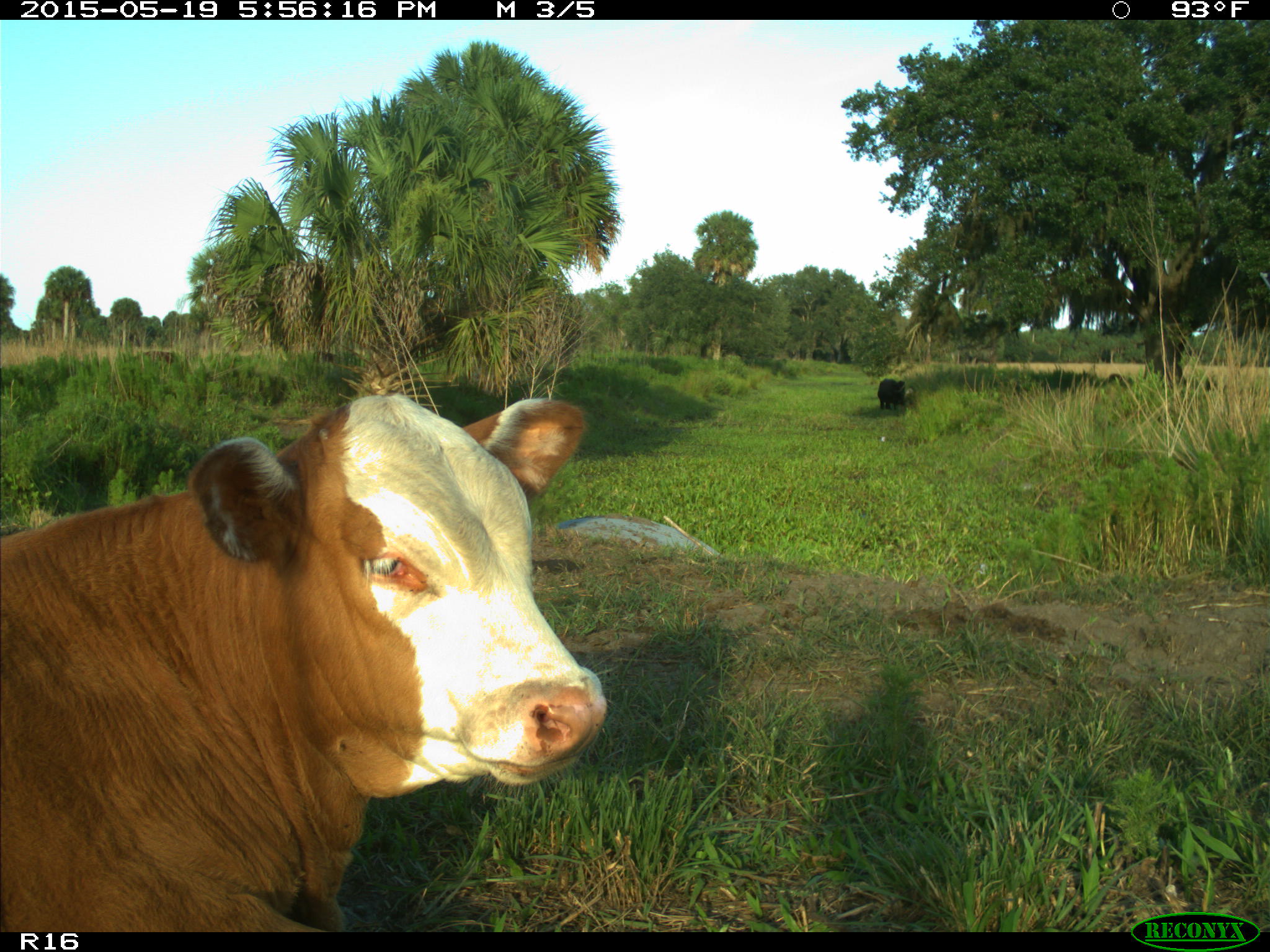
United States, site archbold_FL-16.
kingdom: Animalia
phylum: Chordata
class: Mammalia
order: Artiodactyla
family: Bovidae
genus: Bos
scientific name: Bos taurus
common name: domestic cow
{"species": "Bos taurus (domestic cow)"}